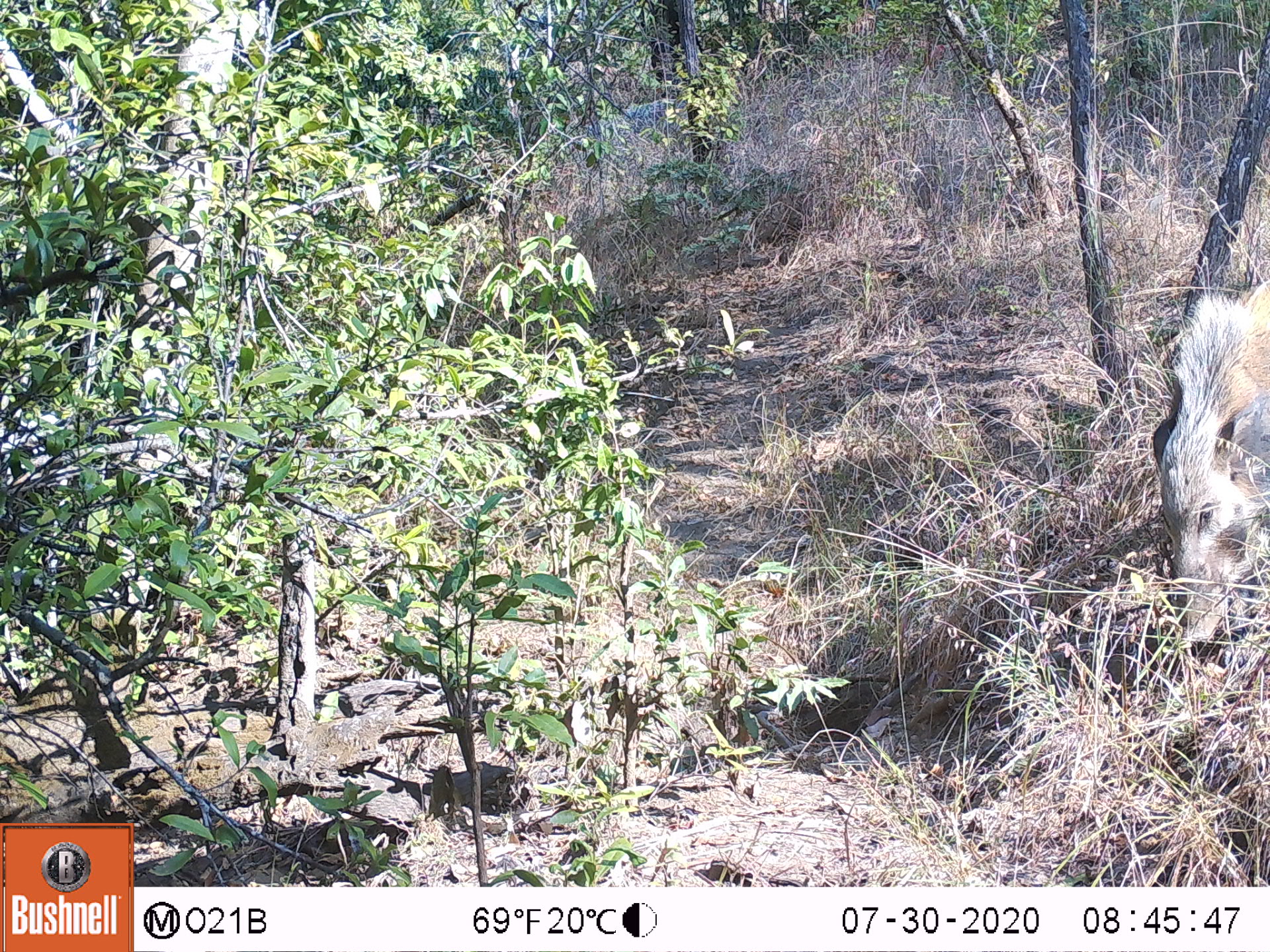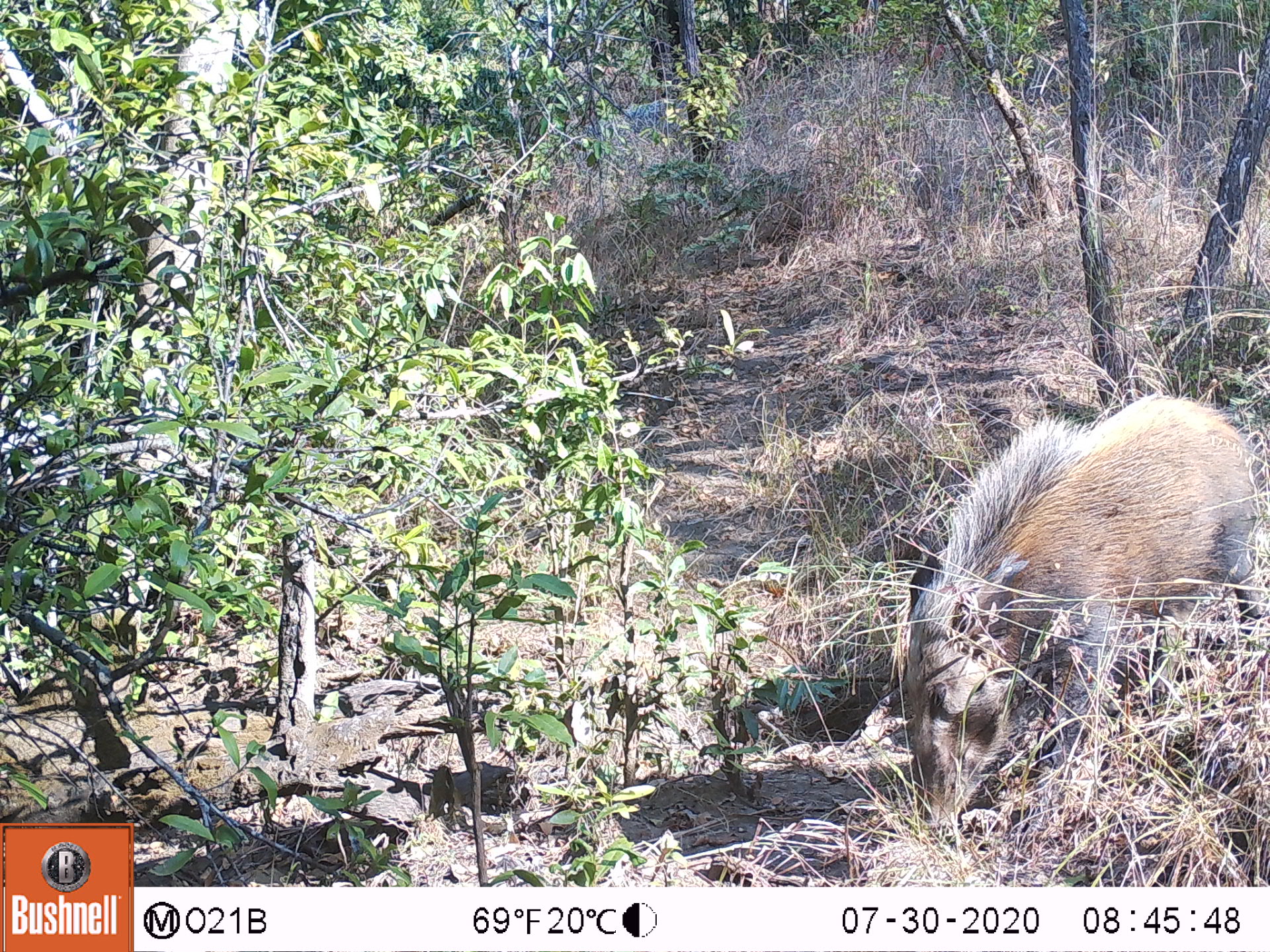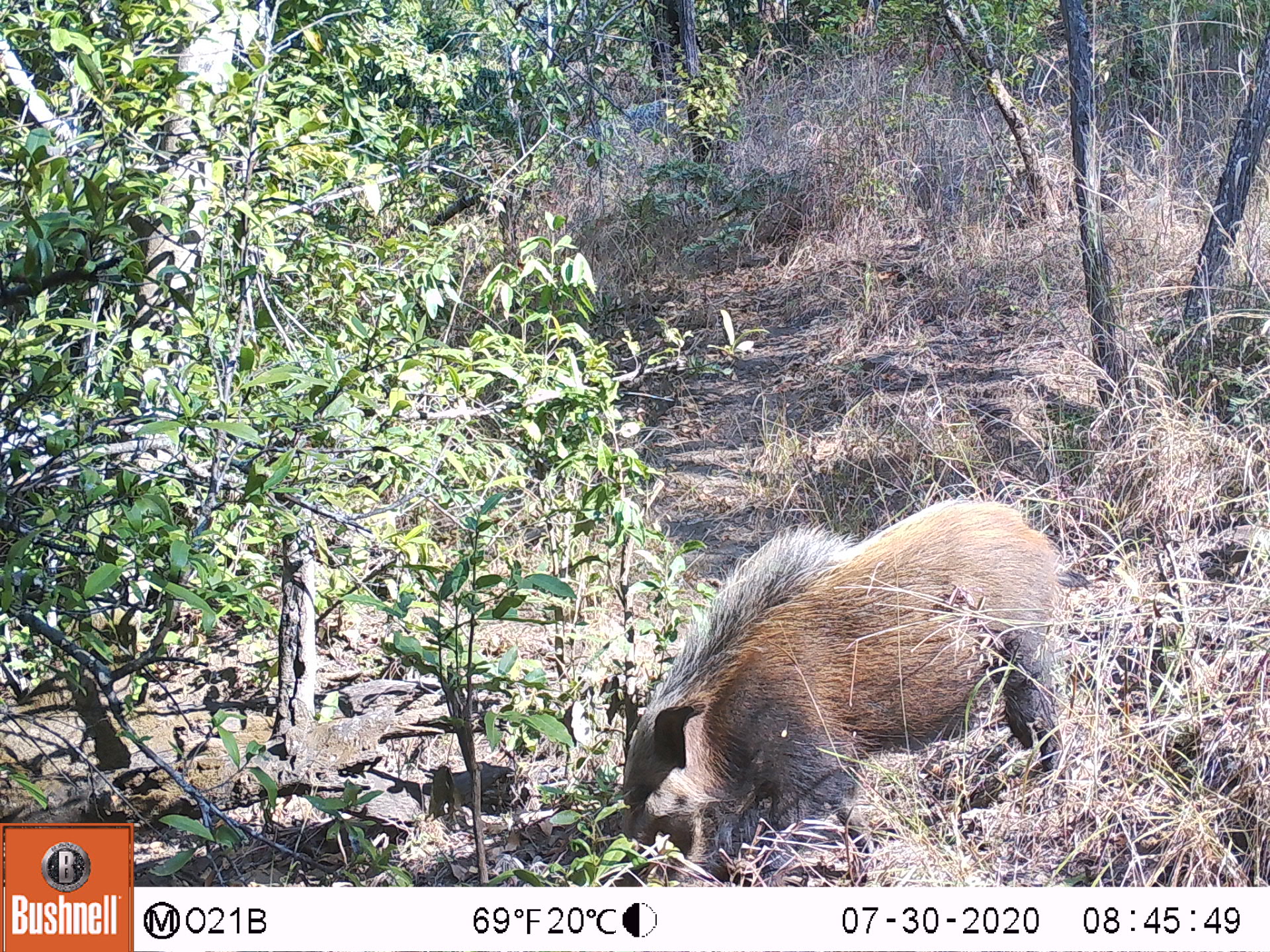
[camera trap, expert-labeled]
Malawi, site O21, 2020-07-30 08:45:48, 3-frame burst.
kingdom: Animalia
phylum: Chordata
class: Mammalia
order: Artiodactyla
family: Suidae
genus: Potamochoerus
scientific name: Potamochoerus larvatus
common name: bushpig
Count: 1.